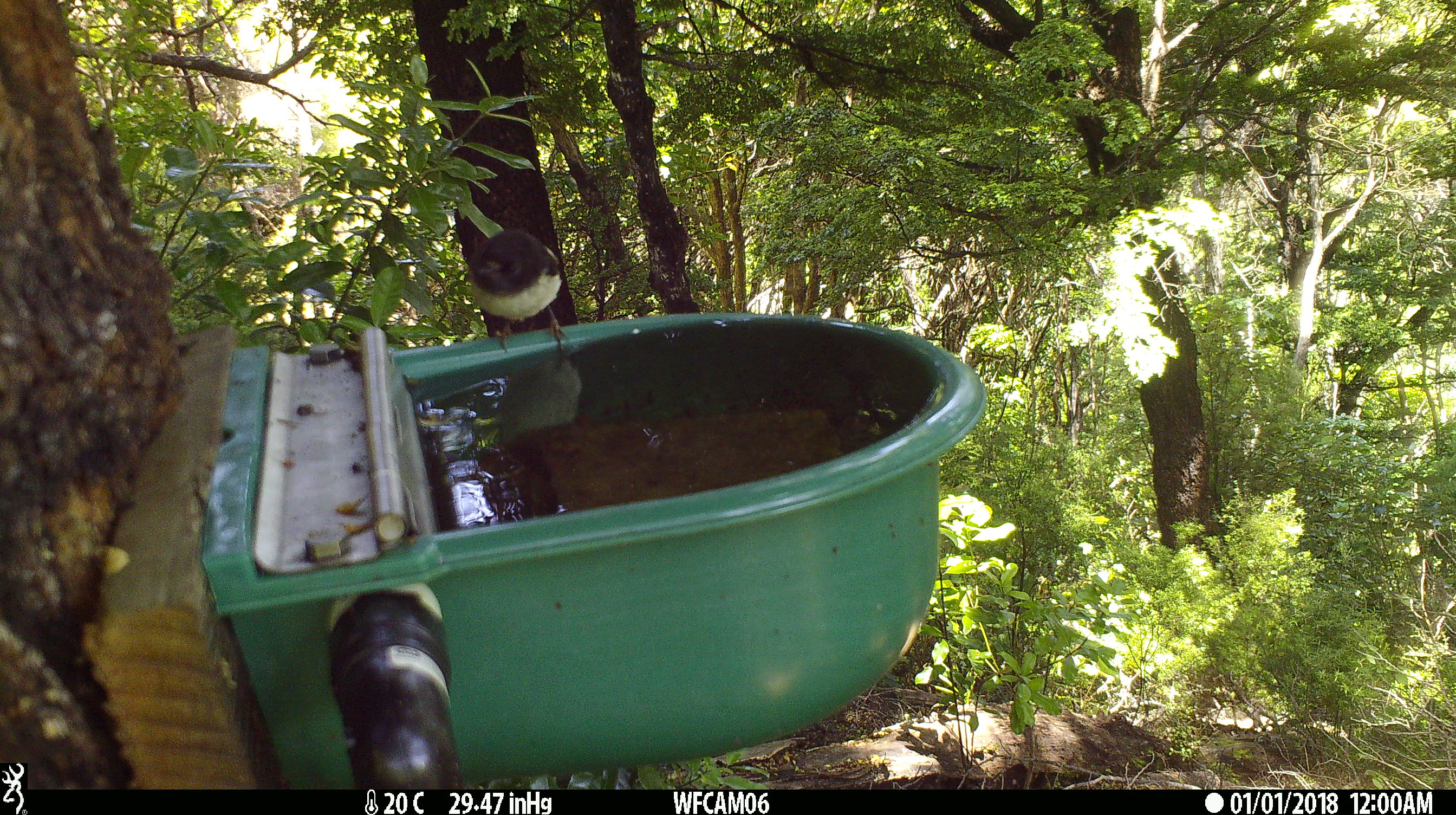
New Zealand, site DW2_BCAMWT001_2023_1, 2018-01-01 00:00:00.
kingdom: Animalia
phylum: Chordata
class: Aves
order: Passeriformes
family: Petroicidae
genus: Petroica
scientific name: Petroica macrocephala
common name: tomtit